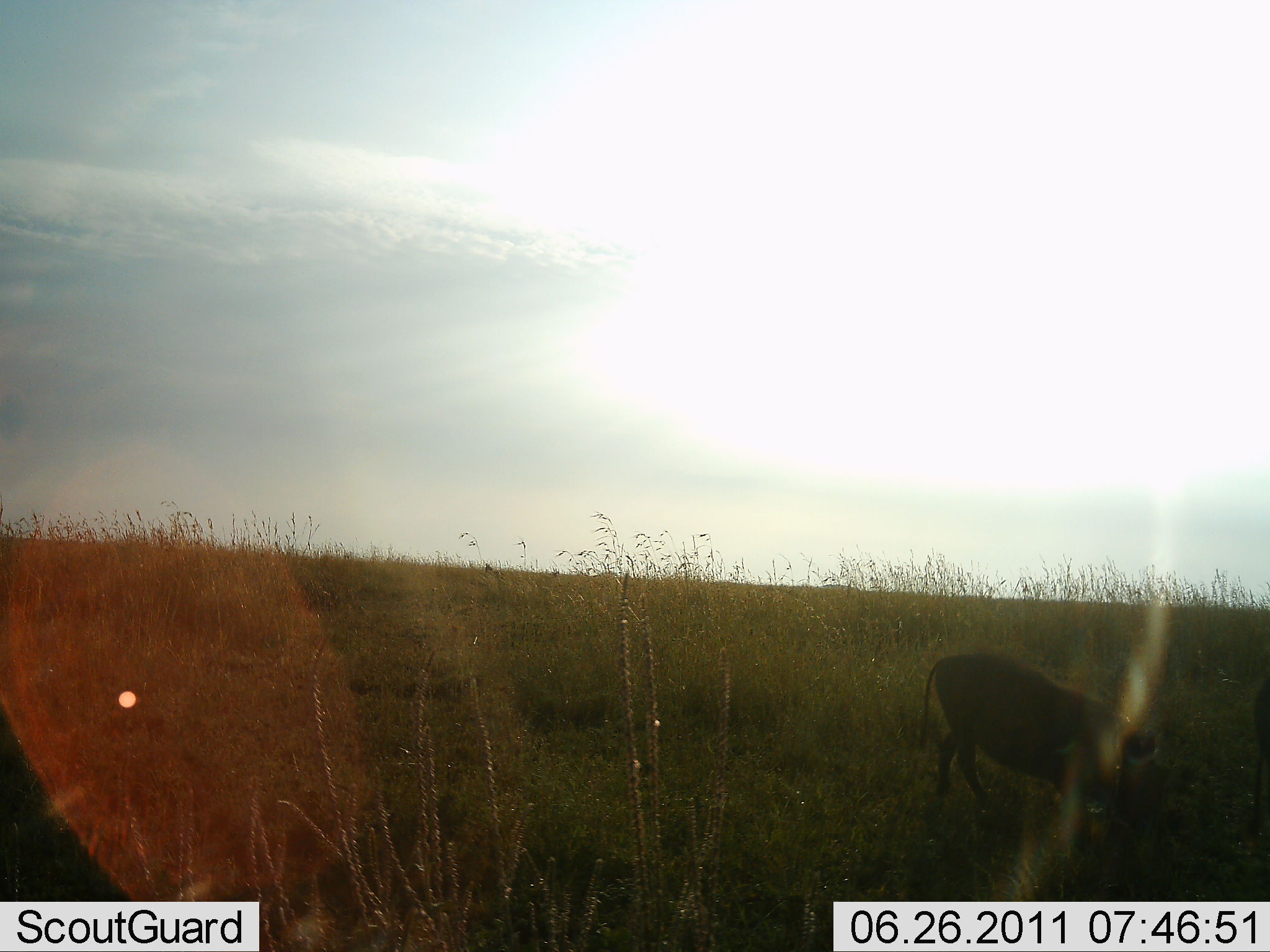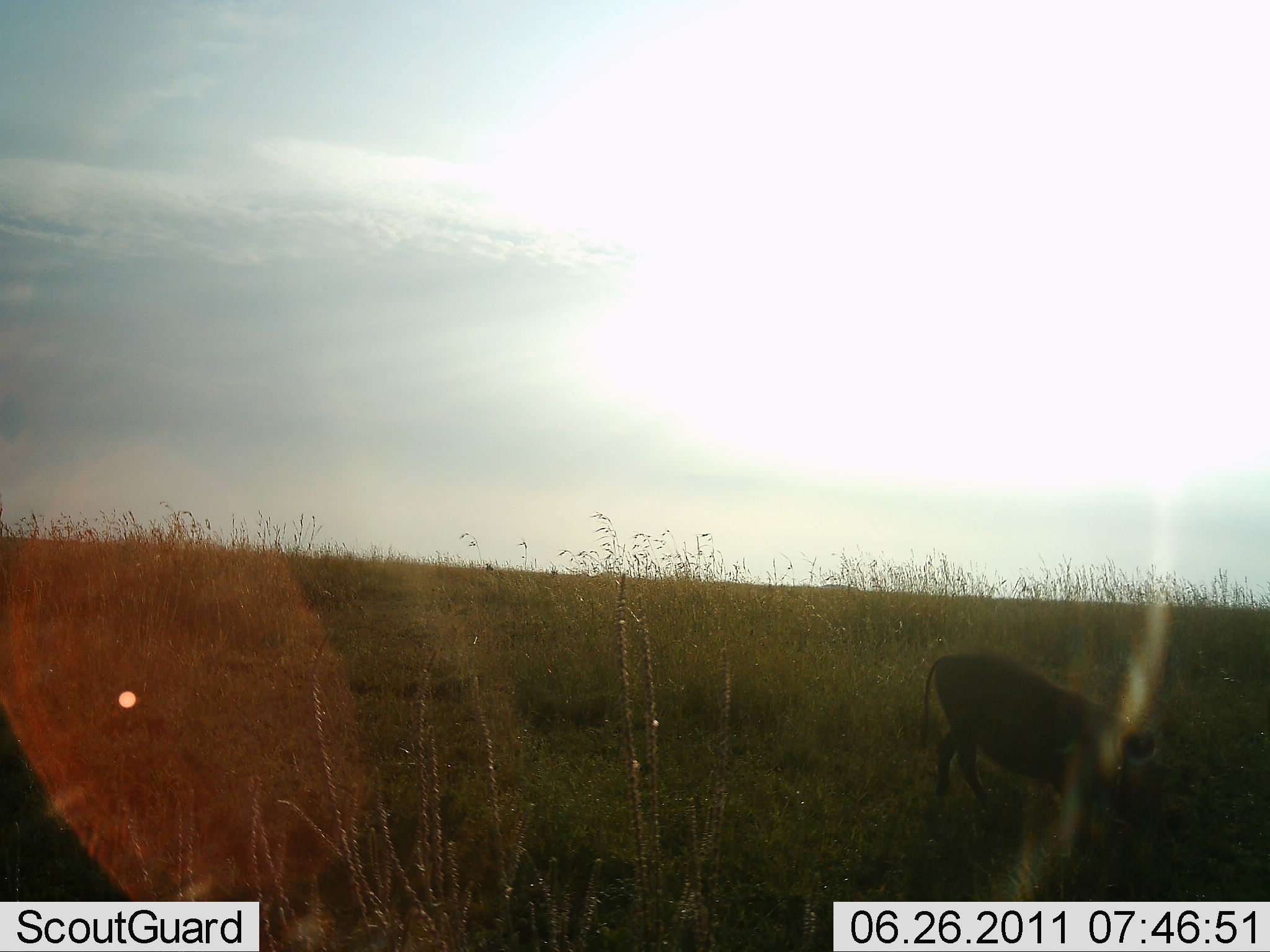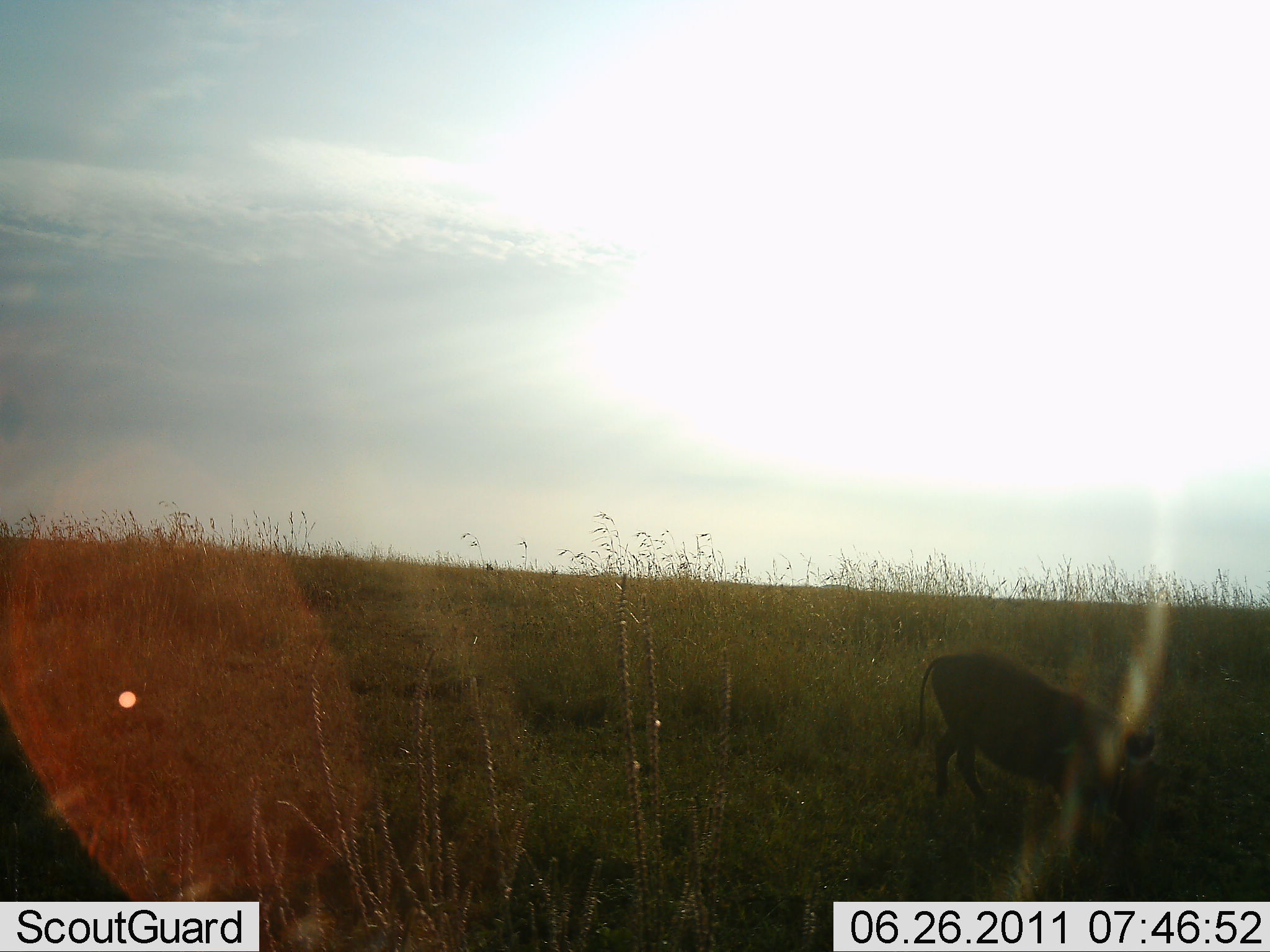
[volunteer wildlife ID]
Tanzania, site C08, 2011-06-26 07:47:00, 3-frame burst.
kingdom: Animalia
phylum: Chordata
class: Mammalia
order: Artiodactyla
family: Suidae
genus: Phacochoerus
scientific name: Phacochoerus africanus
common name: warthog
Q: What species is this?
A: Warthog (Phacochoerus africanus).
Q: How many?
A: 1.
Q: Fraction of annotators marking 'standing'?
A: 31%.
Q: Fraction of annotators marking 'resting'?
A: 0%.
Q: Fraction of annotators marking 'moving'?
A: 15%.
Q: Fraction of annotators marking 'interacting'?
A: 0%.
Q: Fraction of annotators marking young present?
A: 0%.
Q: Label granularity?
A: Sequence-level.